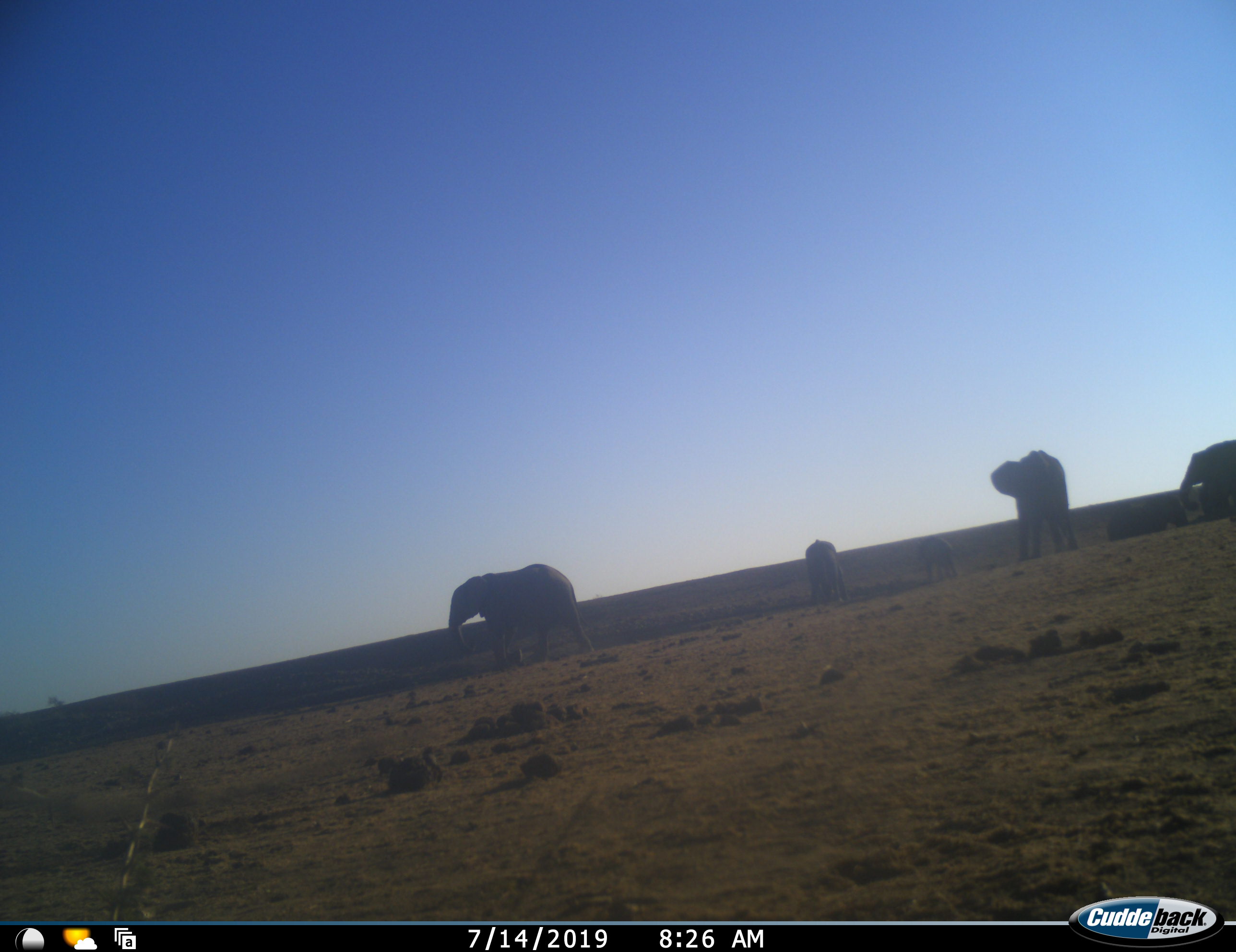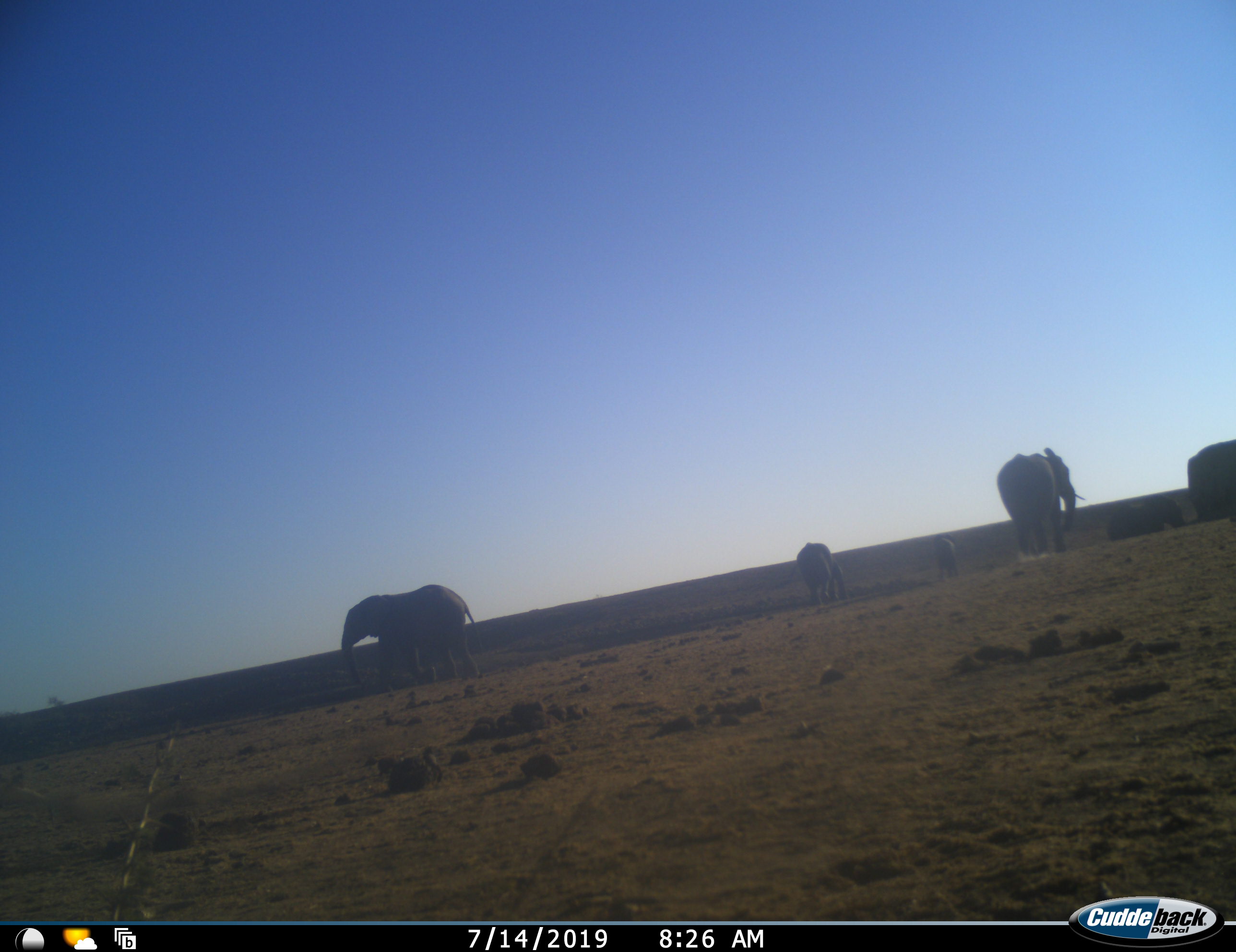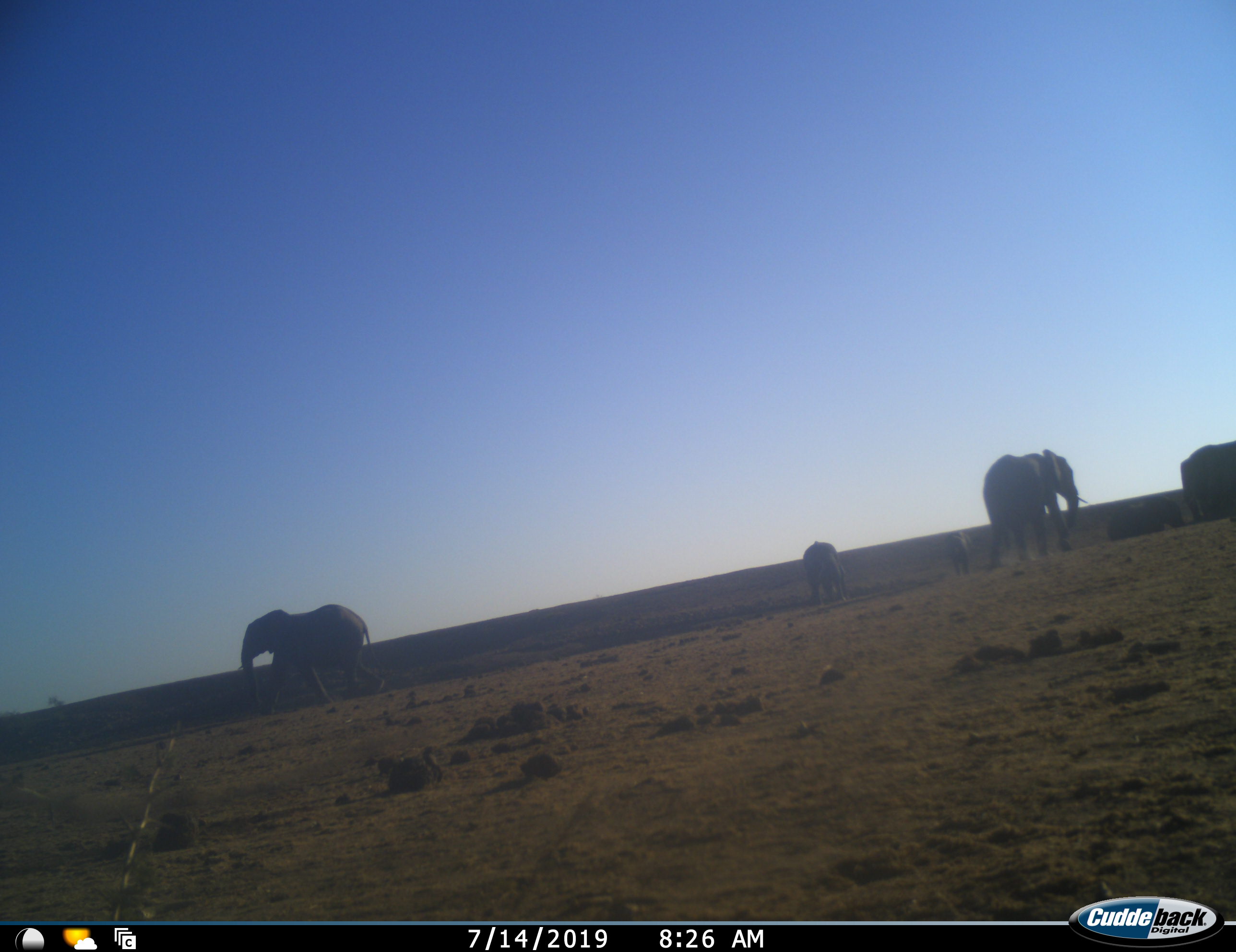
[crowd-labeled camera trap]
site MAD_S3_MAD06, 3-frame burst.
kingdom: Animalia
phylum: Chordata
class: Mammalia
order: Proboscidea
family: Elephantidae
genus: Loxodonta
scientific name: Loxodonta africana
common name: african bush elephant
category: elephant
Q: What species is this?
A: Elephant (african bush elephant) (Loxodonta africana).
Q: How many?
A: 6.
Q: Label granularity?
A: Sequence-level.